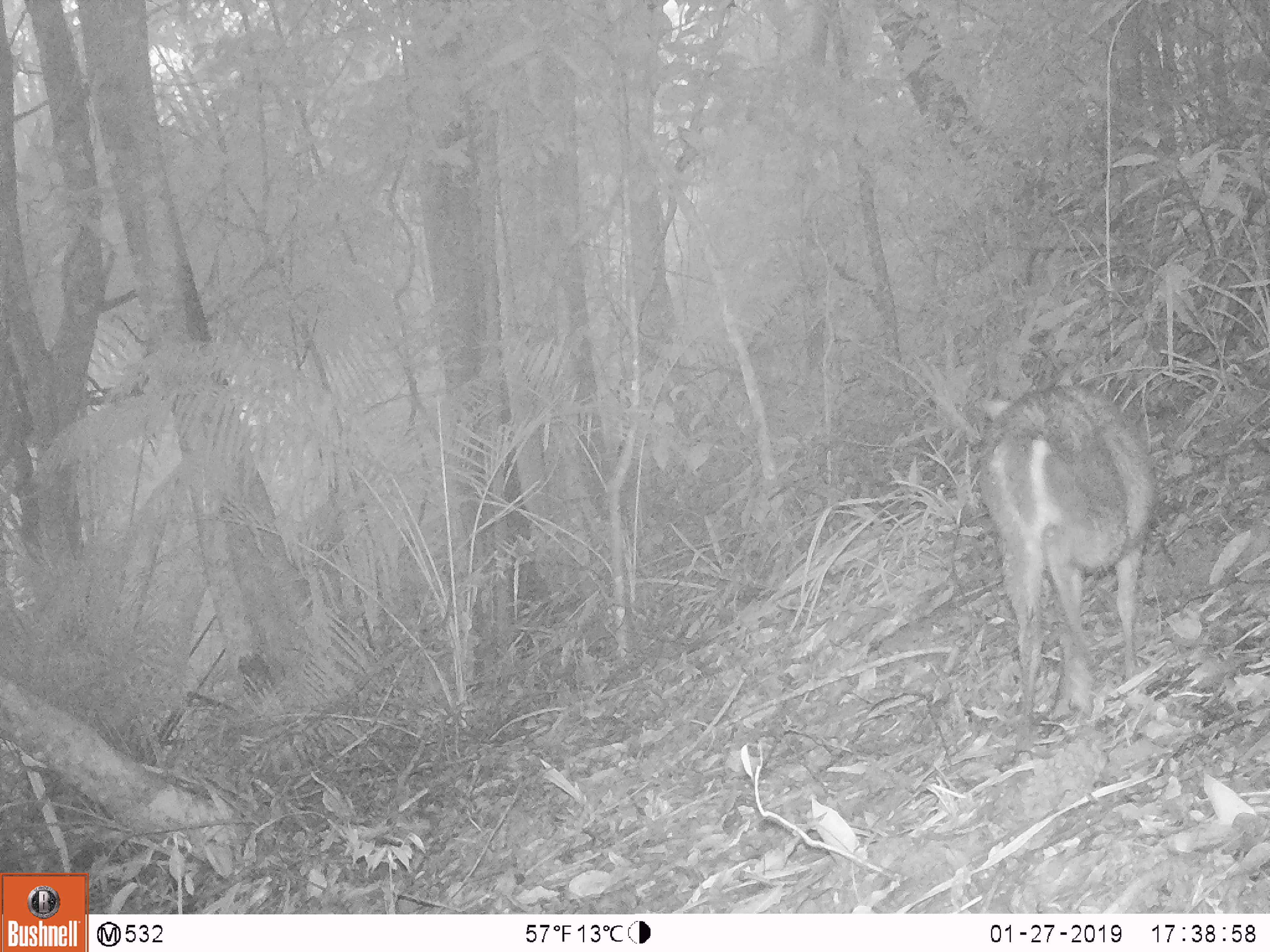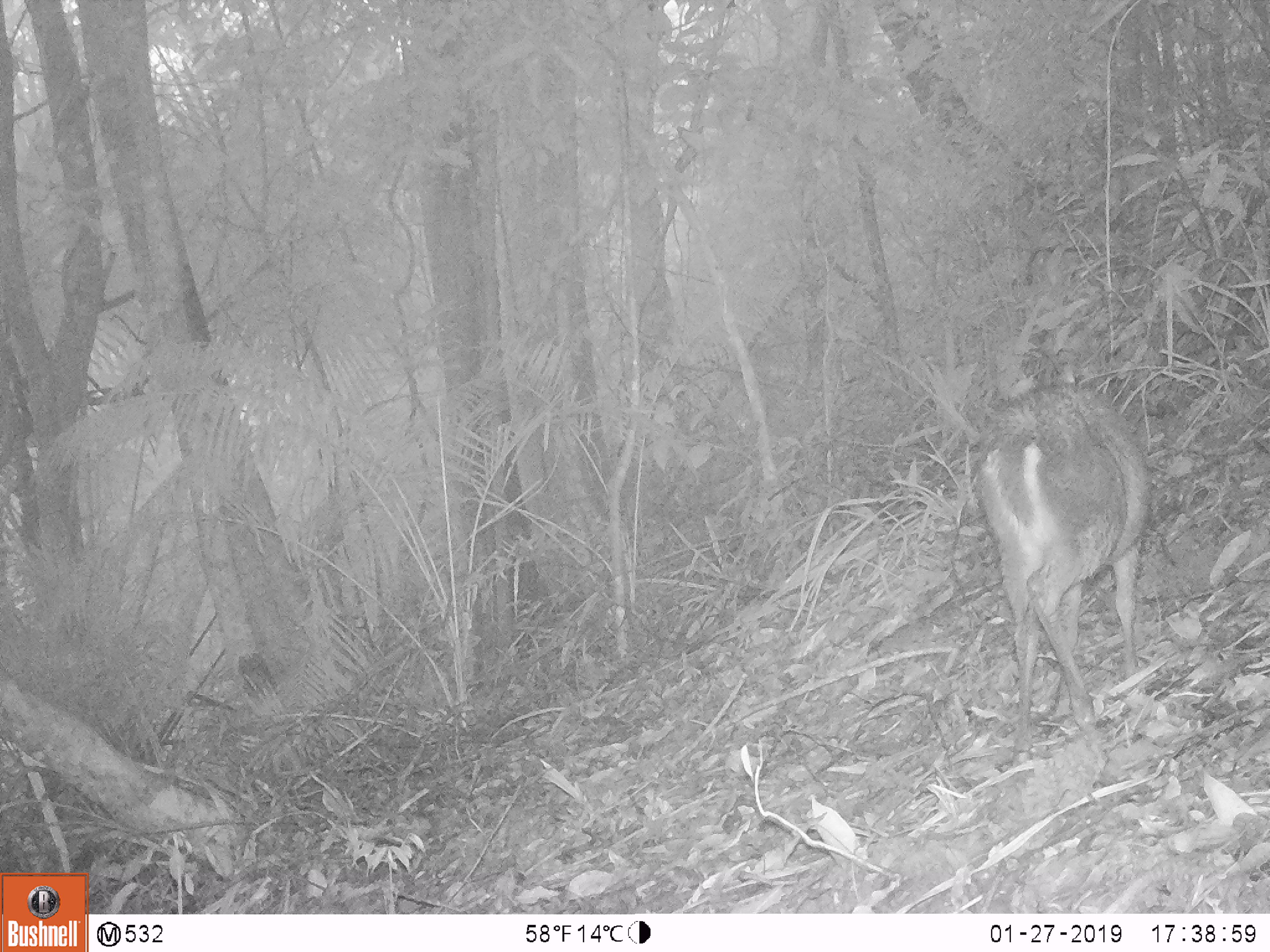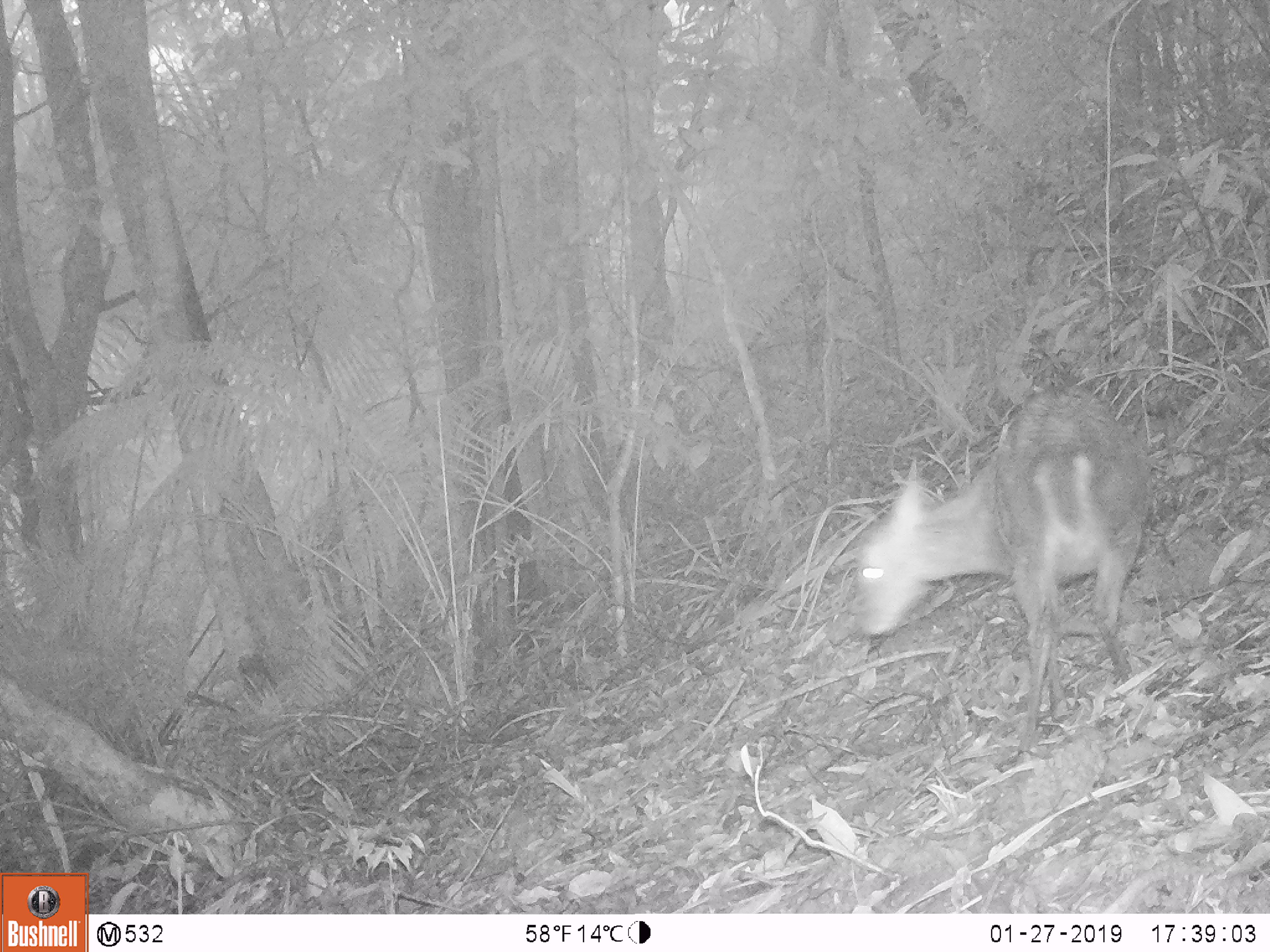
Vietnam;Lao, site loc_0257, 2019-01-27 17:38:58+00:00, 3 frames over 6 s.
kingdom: Animalia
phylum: Chordata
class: Mammalia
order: Artiodactyla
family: Cervidae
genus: Muntiacus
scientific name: Muntiacus rooseveltorum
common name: roosevelt's muntjac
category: roosevelts muntjac group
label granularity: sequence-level